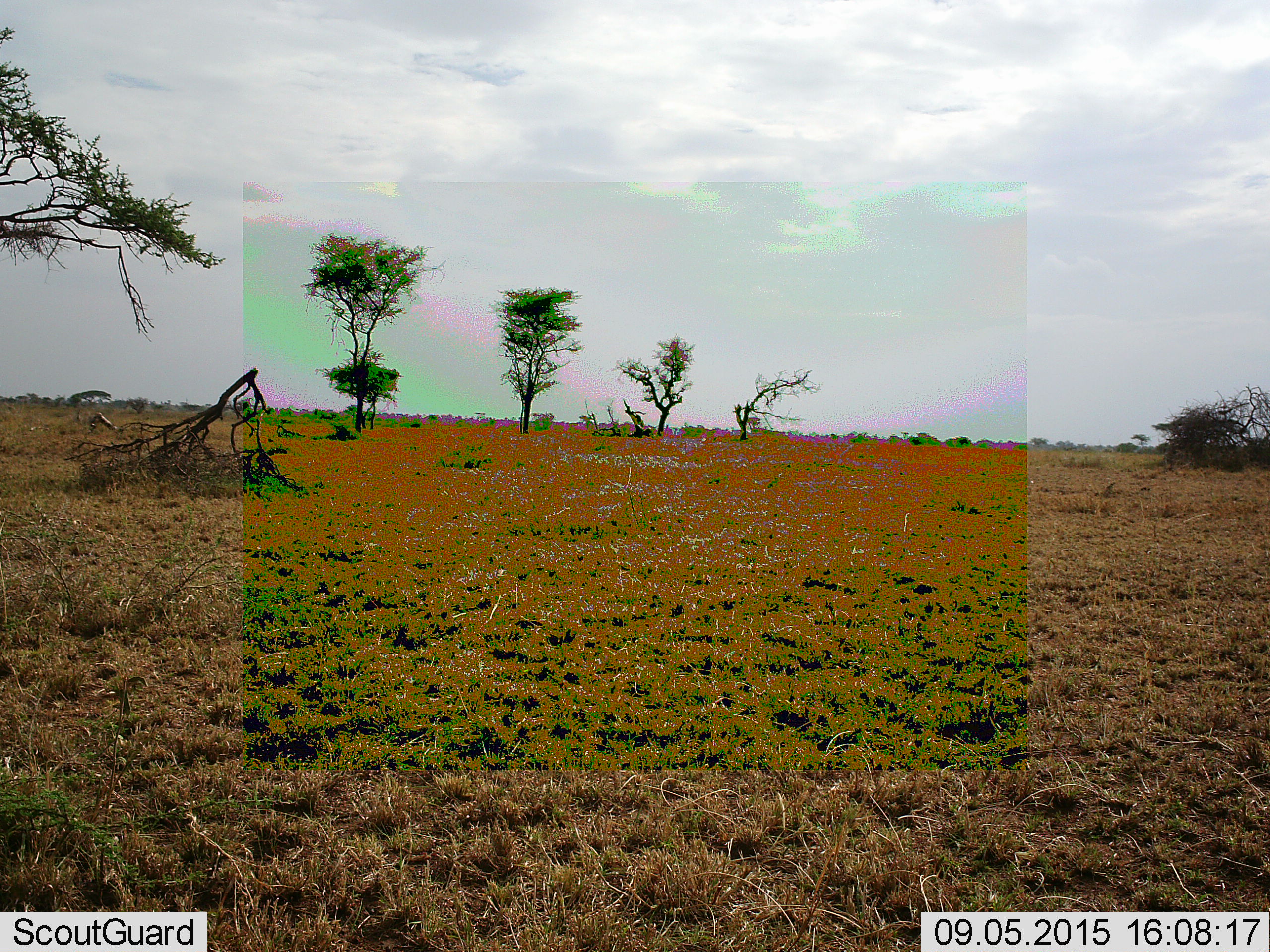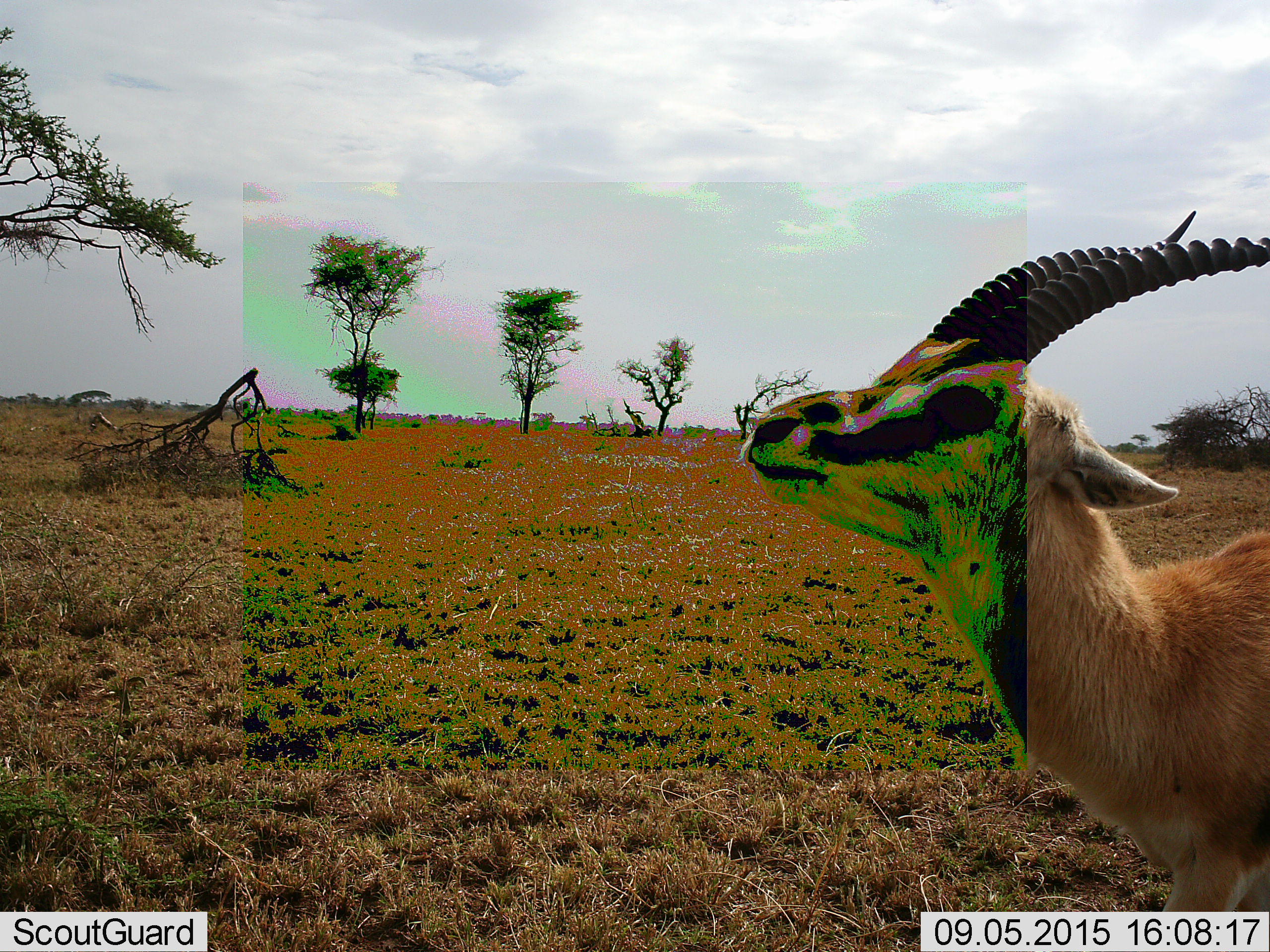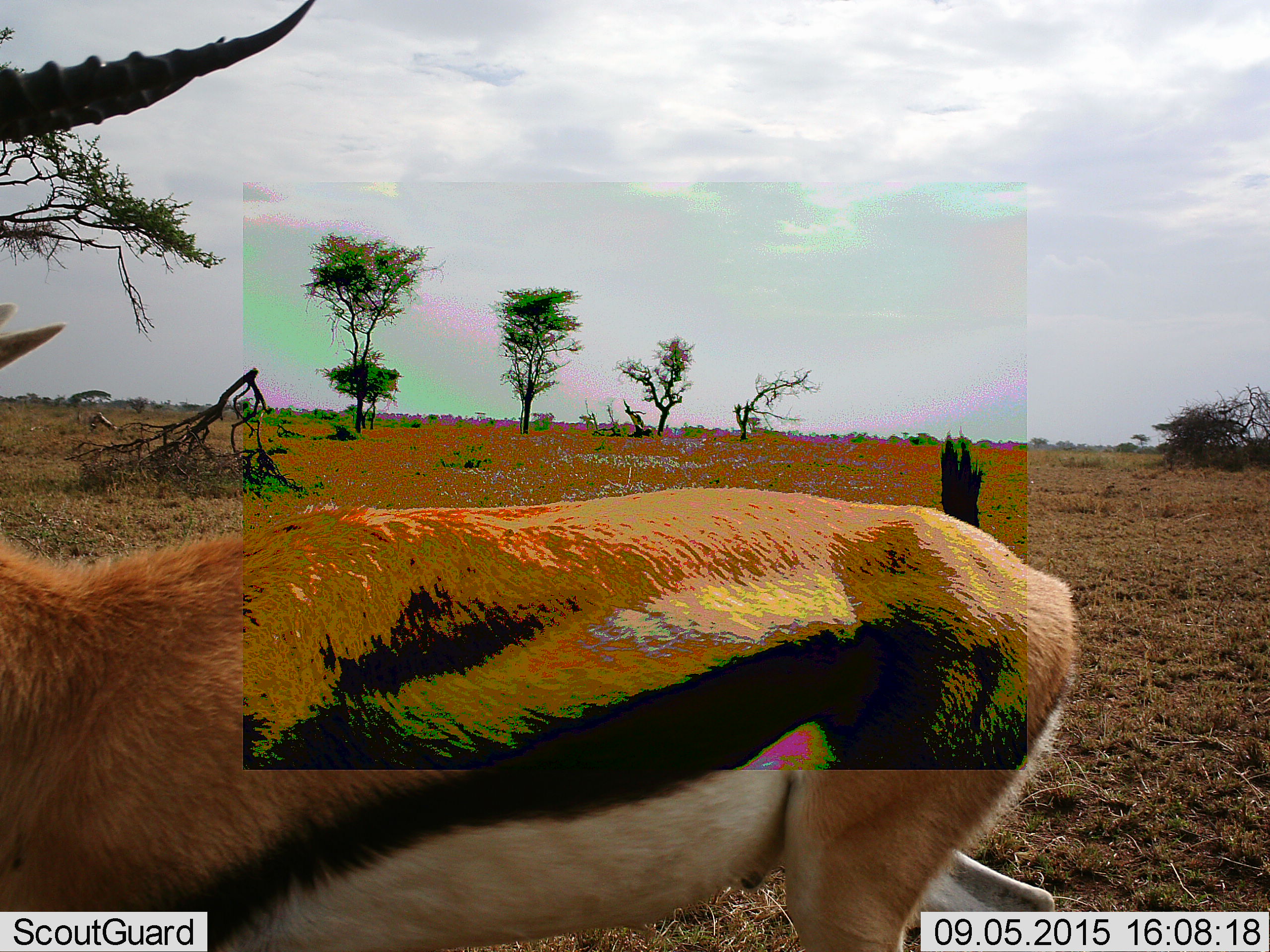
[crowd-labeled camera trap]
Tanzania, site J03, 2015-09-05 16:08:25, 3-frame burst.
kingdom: Animalia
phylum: Chordata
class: Mammalia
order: Artiodactyla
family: Bovidae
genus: Eudorcas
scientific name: Eudorcas thomsonii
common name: thomson's gazelle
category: gazellethomsons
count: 1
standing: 0%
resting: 0%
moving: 100%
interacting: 0%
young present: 0%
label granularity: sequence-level